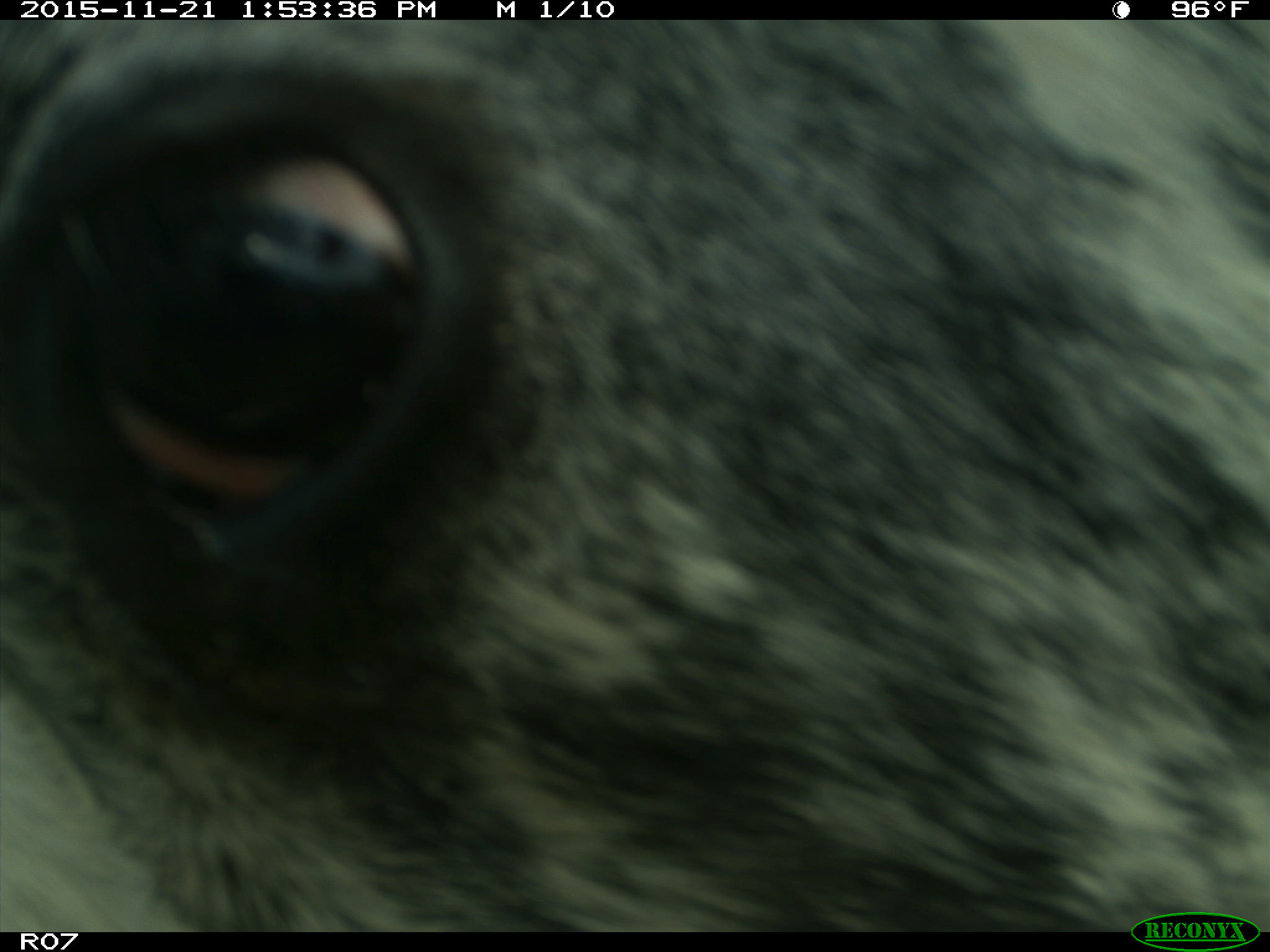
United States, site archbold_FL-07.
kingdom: Animalia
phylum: Chordata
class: Mammalia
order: Artiodactyla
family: Bovidae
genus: Bos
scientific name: Bos taurus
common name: domestic cow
Bos taurus (domestic cow).